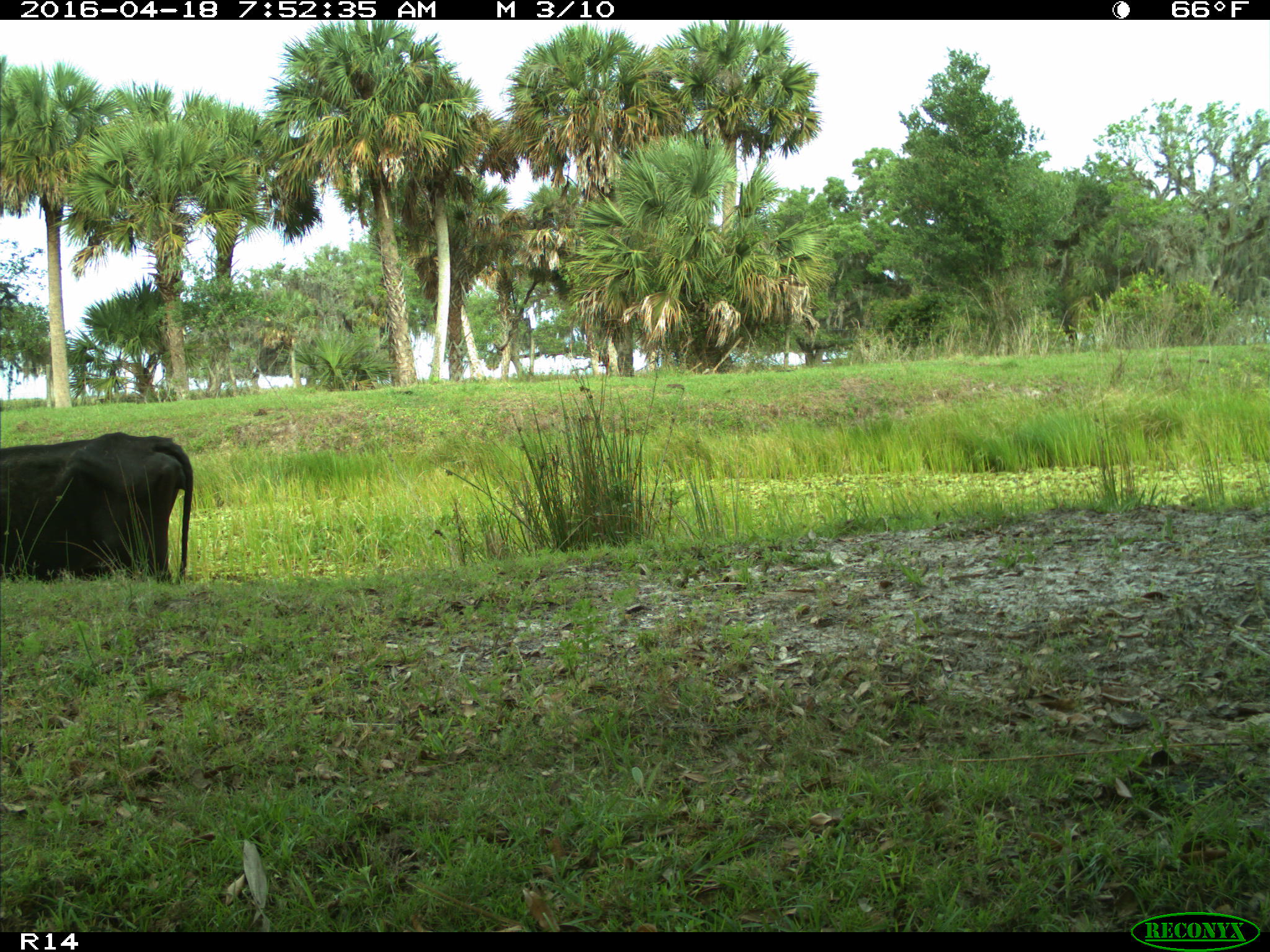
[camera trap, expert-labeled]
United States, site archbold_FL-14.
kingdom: Animalia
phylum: Chordata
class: Mammalia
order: Artiodactyla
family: Bovidae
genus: Bos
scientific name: Bos taurus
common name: domestic cow